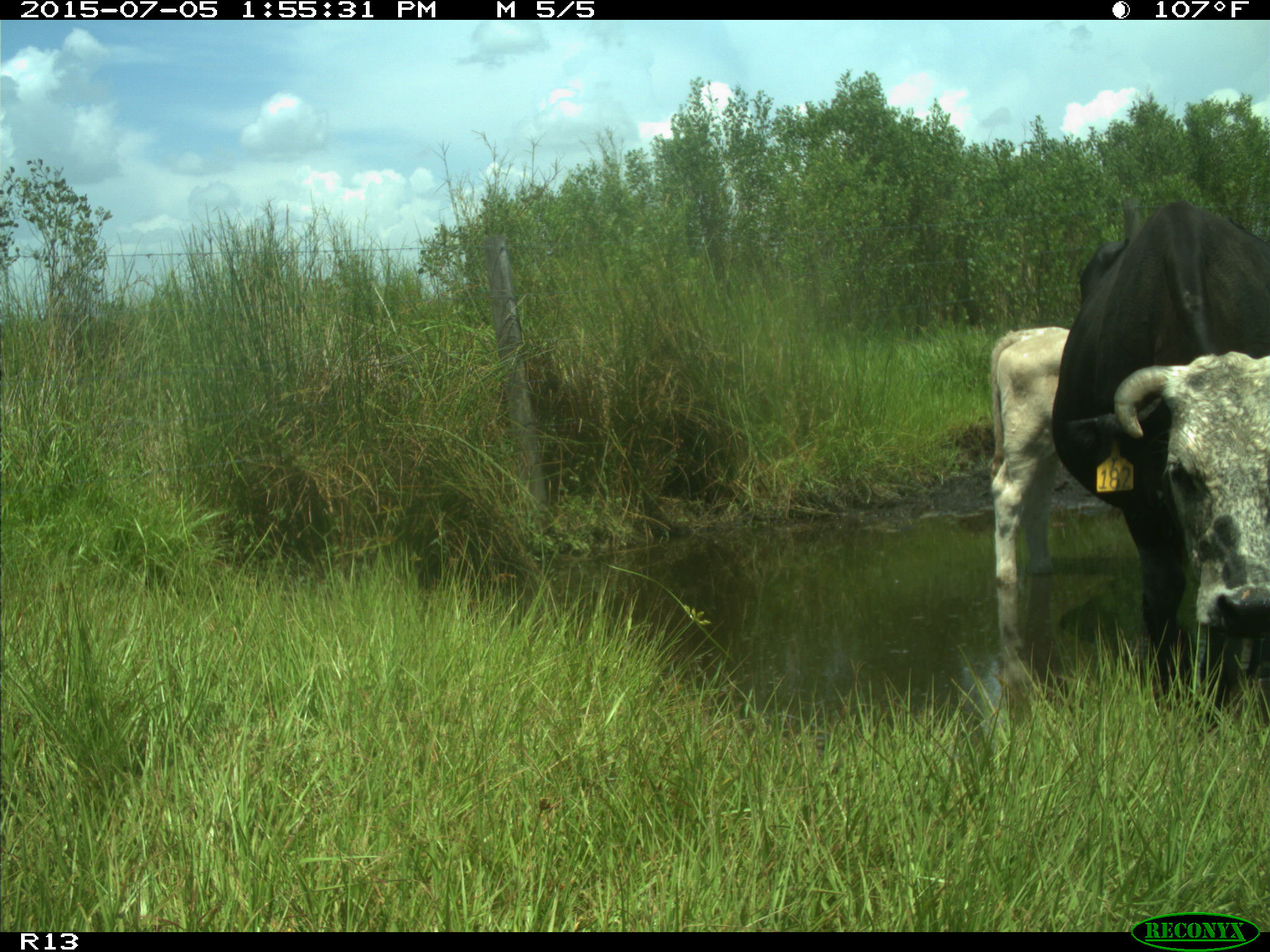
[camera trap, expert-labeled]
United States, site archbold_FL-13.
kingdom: Animalia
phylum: Chordata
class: Mammalia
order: Artiodactyla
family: Bovidae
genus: Bos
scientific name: Bos taurus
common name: domestic cow